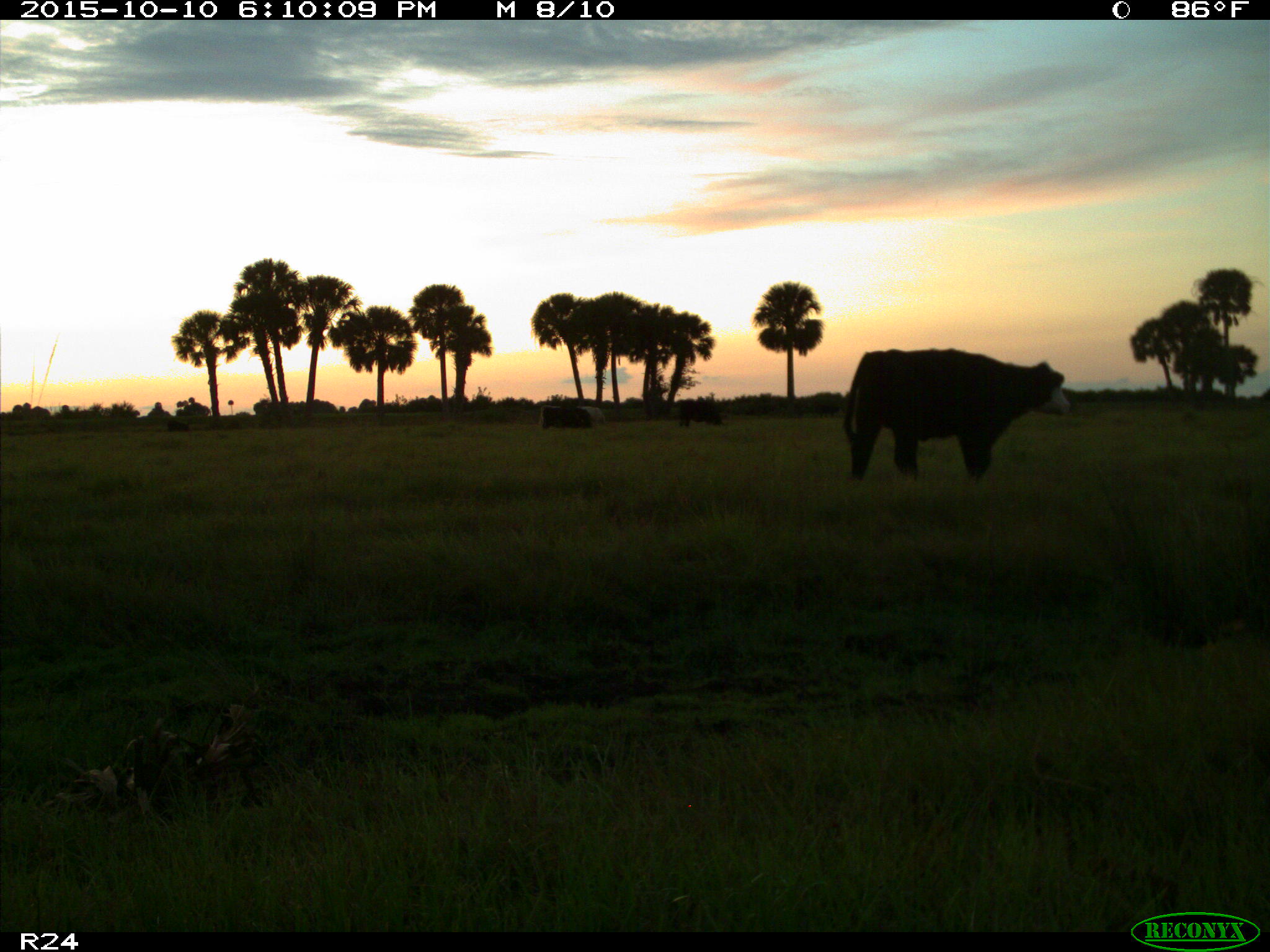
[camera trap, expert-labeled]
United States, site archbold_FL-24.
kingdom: Animalia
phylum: Chordata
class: Mammalia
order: Artiodactyla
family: Bovidae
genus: Bos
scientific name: Bos taurus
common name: domestic cow